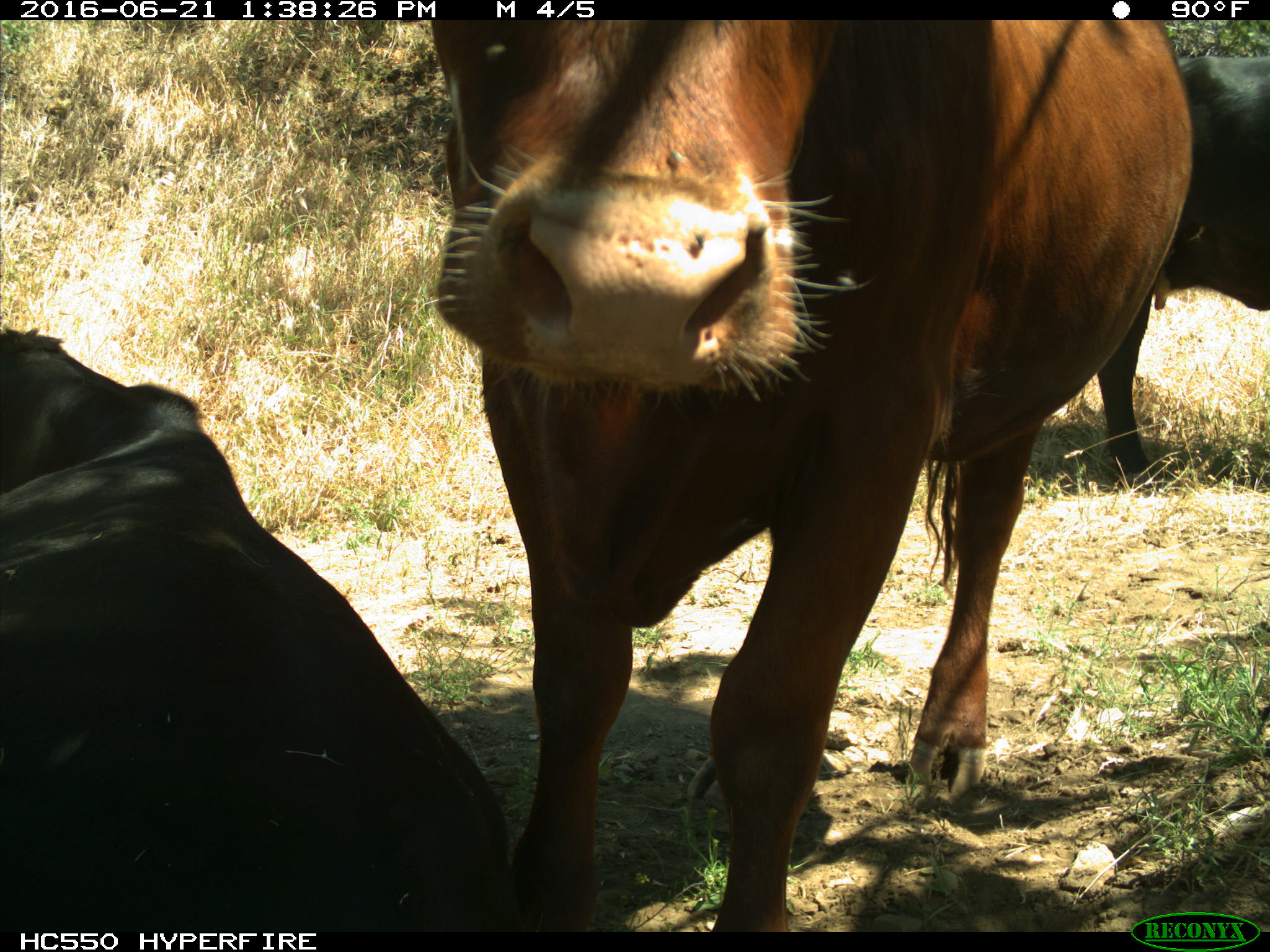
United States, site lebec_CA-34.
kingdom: Animalia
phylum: Chordata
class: Mammalia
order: Artiodactyla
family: Bovidae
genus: Bos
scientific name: Bos taurus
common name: domestic cow